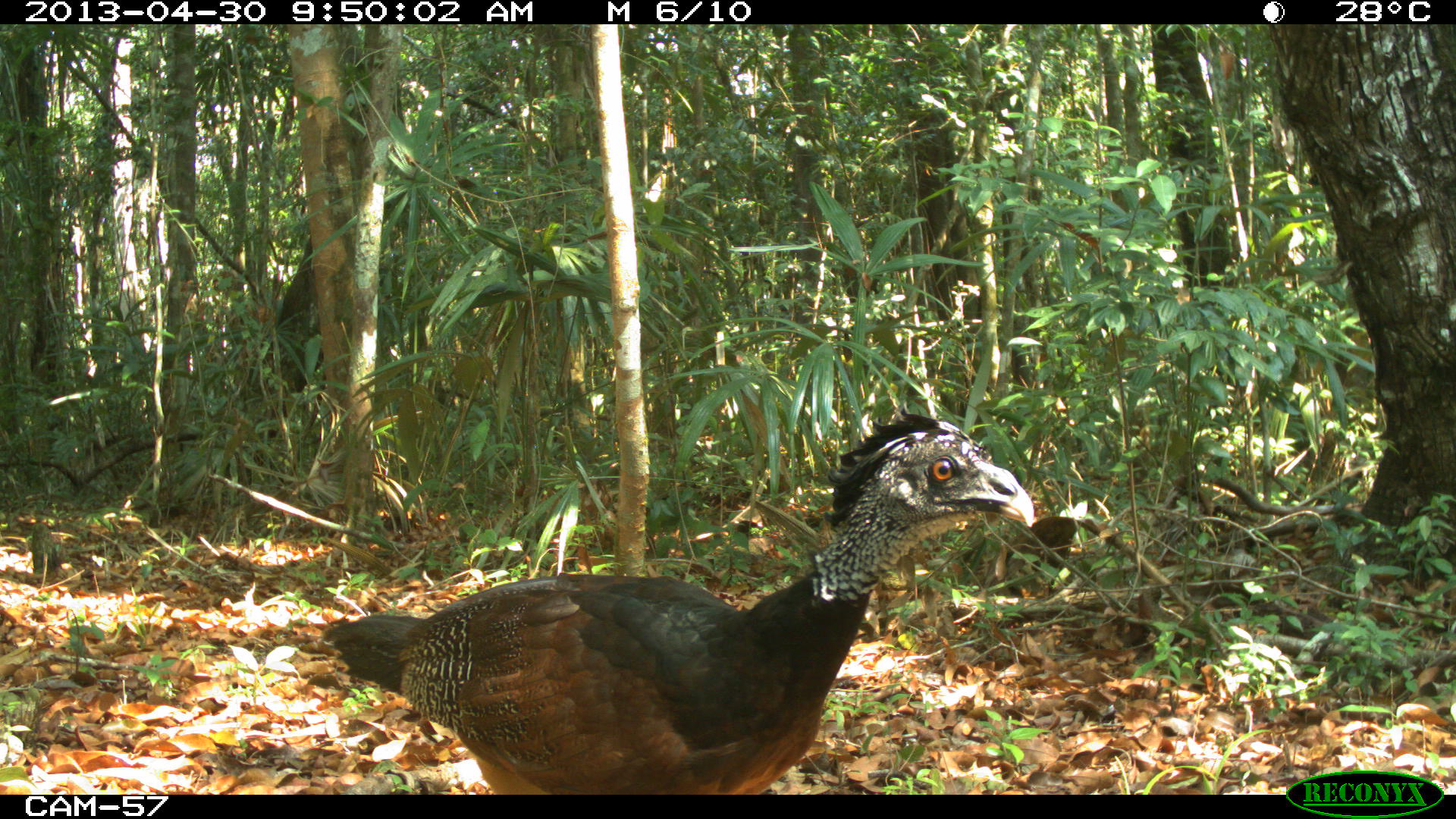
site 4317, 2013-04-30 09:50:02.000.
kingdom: Animalia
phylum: Chordata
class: Aves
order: Galliformes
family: Cracidae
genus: Crax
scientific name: Crax rubra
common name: great curassow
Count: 2.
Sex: female.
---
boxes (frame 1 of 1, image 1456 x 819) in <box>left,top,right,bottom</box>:
crax rubra: <box>323,410,1035,791</box>